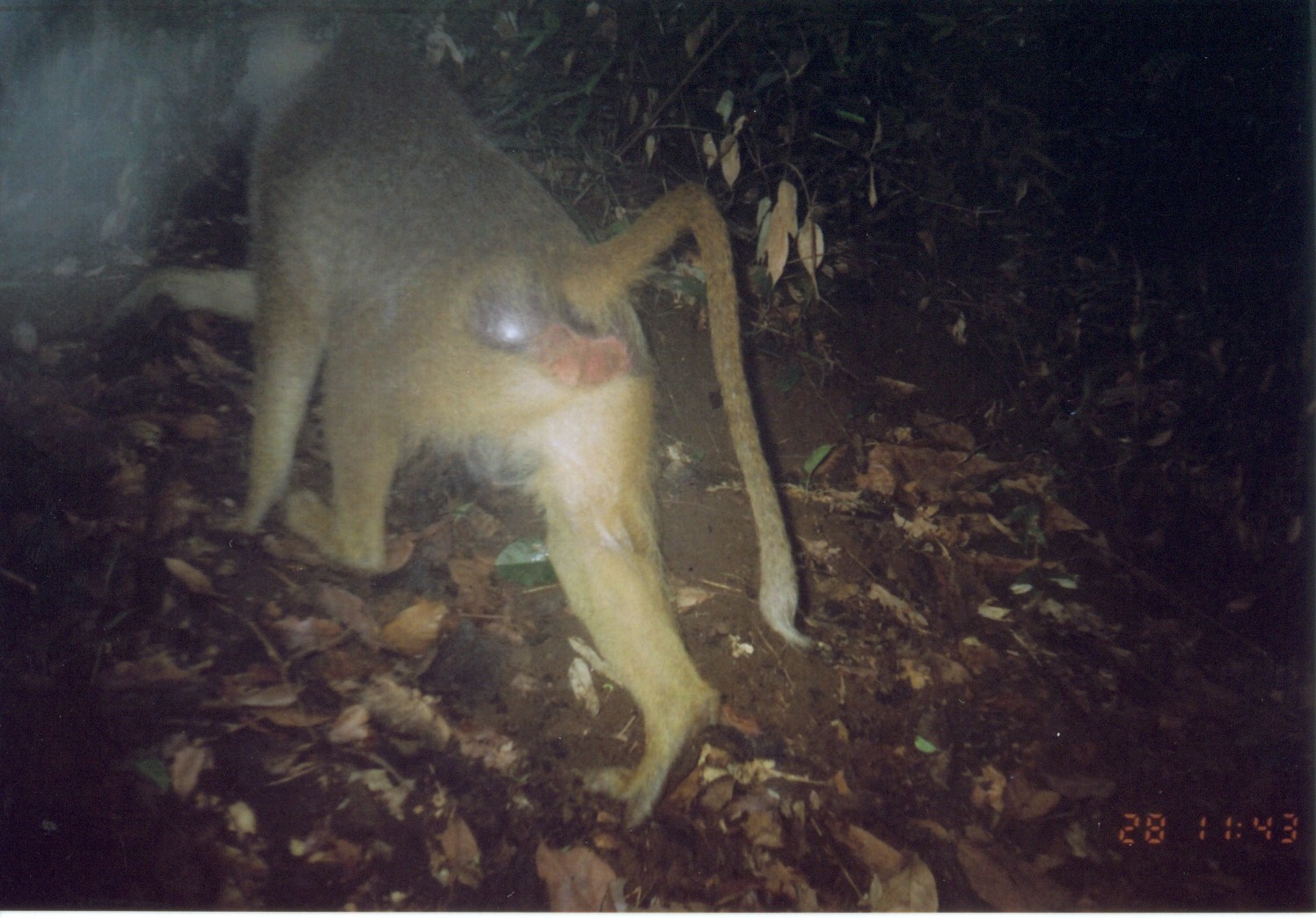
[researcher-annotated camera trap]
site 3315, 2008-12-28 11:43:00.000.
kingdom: Animalia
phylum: Chordata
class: Mammalia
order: Primates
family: Cercopithecidae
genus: Papio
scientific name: Papio cynocephalus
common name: yellow baboon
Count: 1.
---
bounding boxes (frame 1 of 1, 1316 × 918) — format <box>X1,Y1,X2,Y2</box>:
papio cynocephalus: <box>102,2,821,837</box>